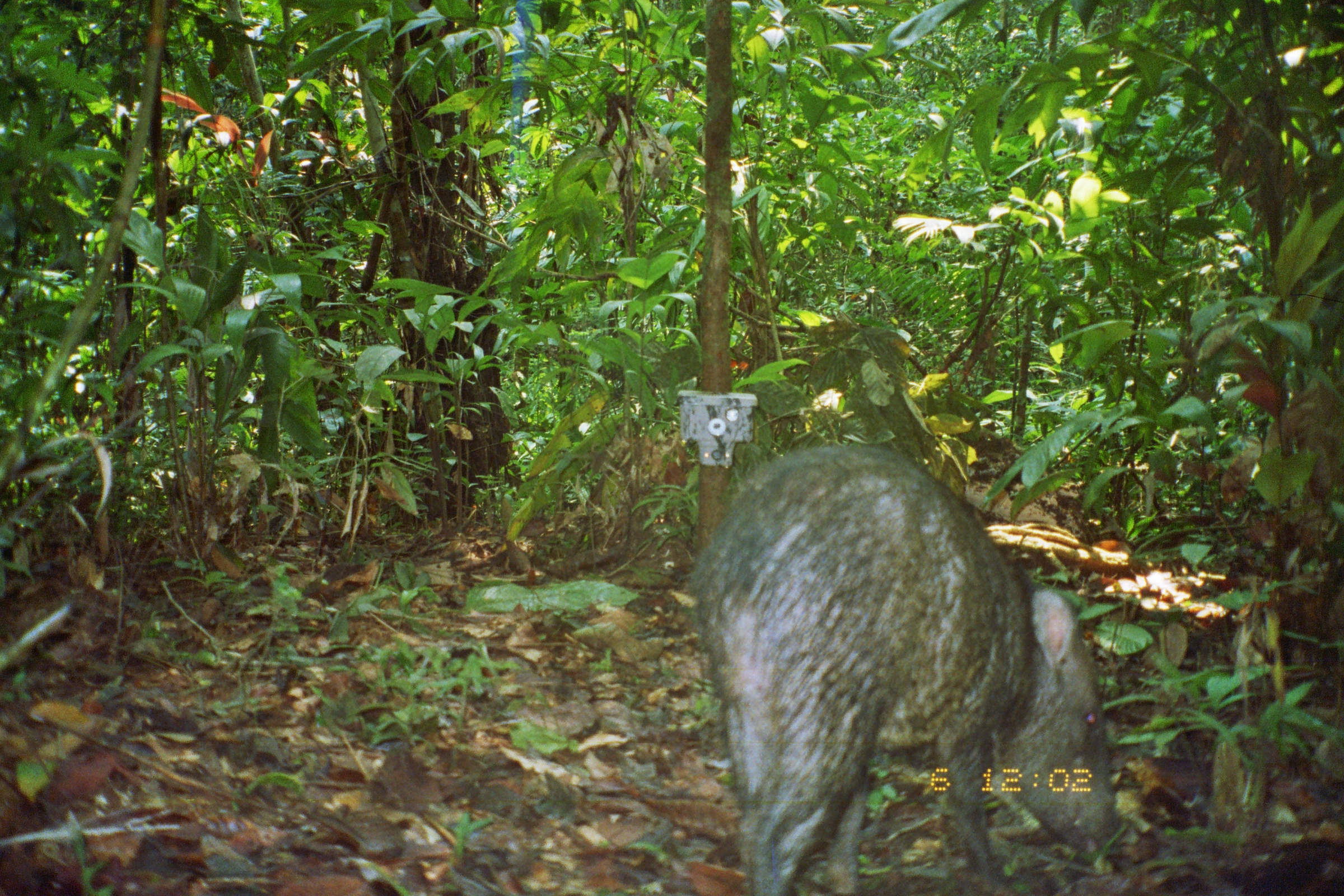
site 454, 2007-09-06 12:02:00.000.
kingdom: Animalia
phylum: Chordata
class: Mammalia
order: Artiodactyla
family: Tayassuidae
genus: Pecari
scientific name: Pecari tajacu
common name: collared peccary